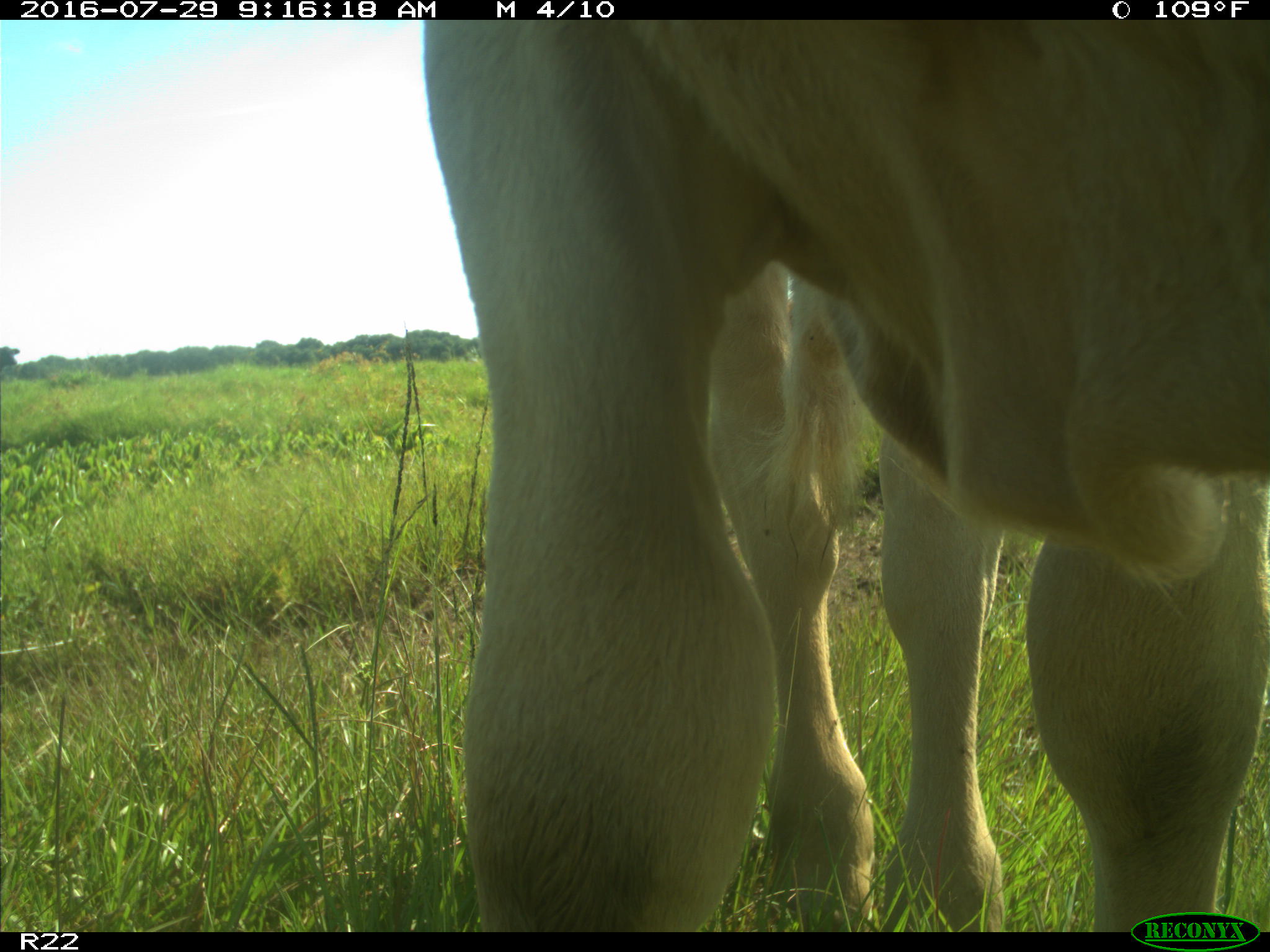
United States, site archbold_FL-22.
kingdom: Animalia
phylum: Chordata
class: Mammalia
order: Artiodactyla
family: Bovidae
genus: Bos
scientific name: Bos taurus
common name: domestic cow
Bos taurus (domestic cow).